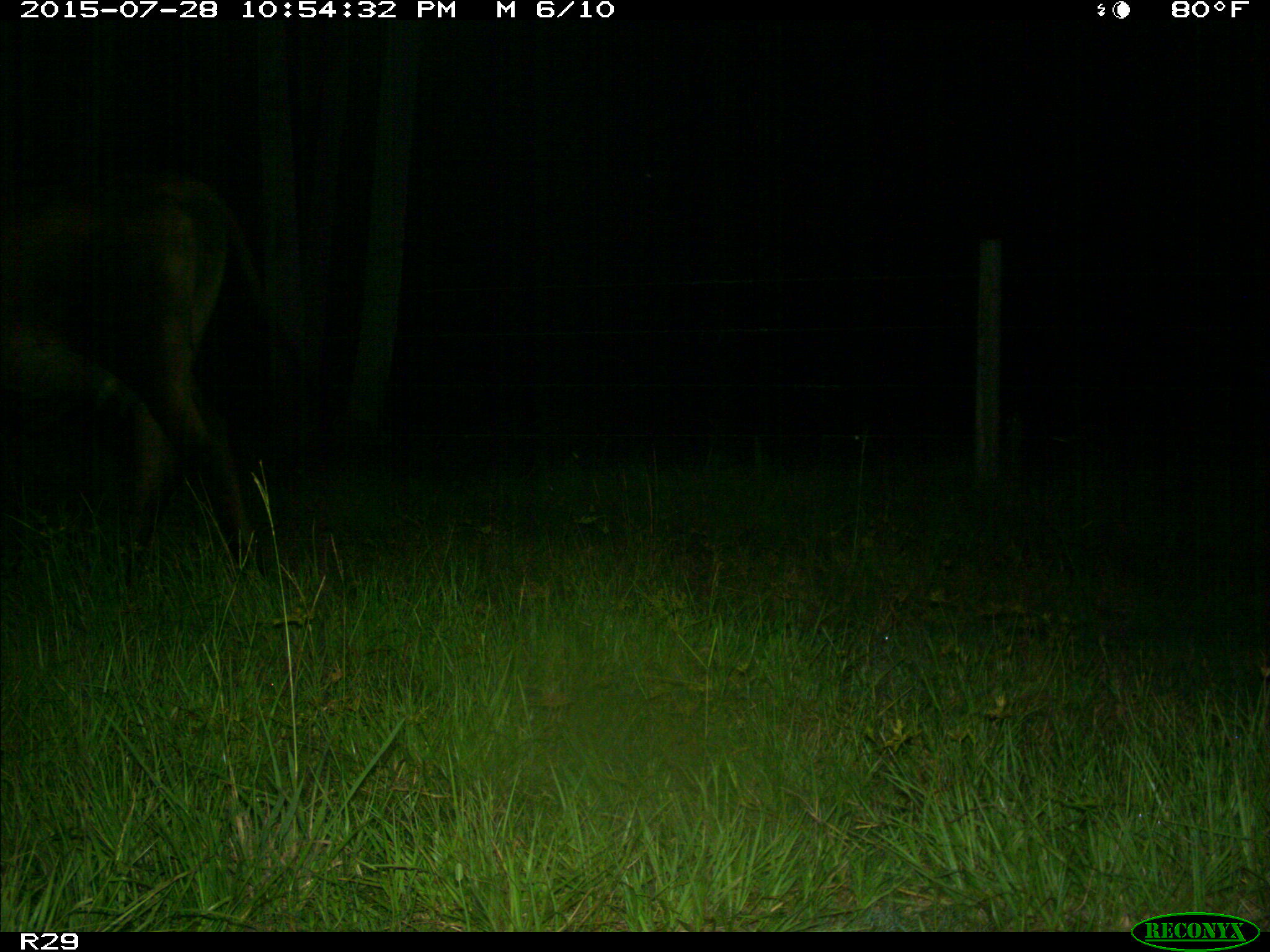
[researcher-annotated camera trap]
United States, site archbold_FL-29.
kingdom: Animalia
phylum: Chordata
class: Mammalia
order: Artiodactyla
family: Bovidae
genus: Bos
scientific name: Bos taurus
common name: domestic cow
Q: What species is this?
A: Bos taurus (domestic cow).